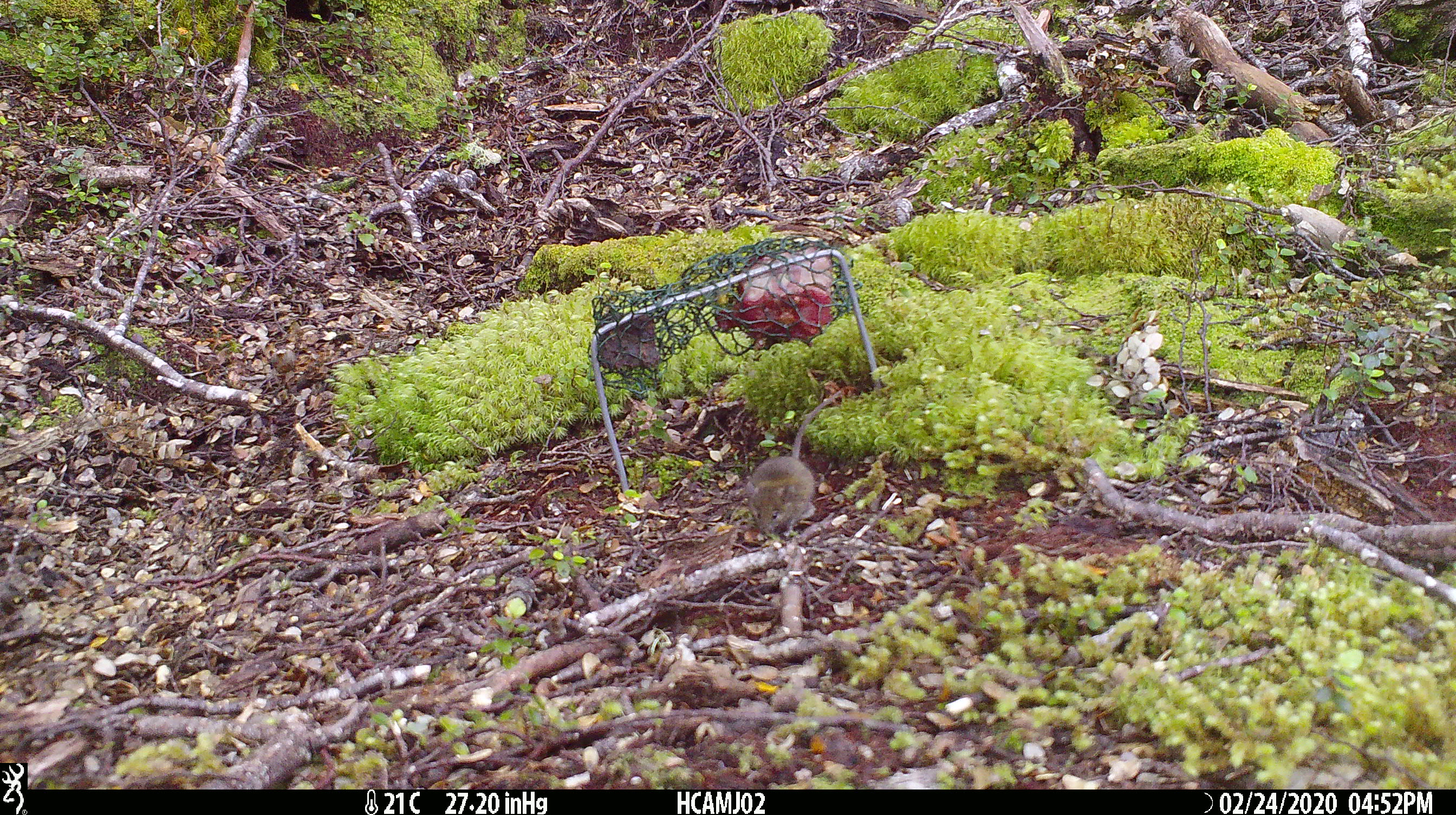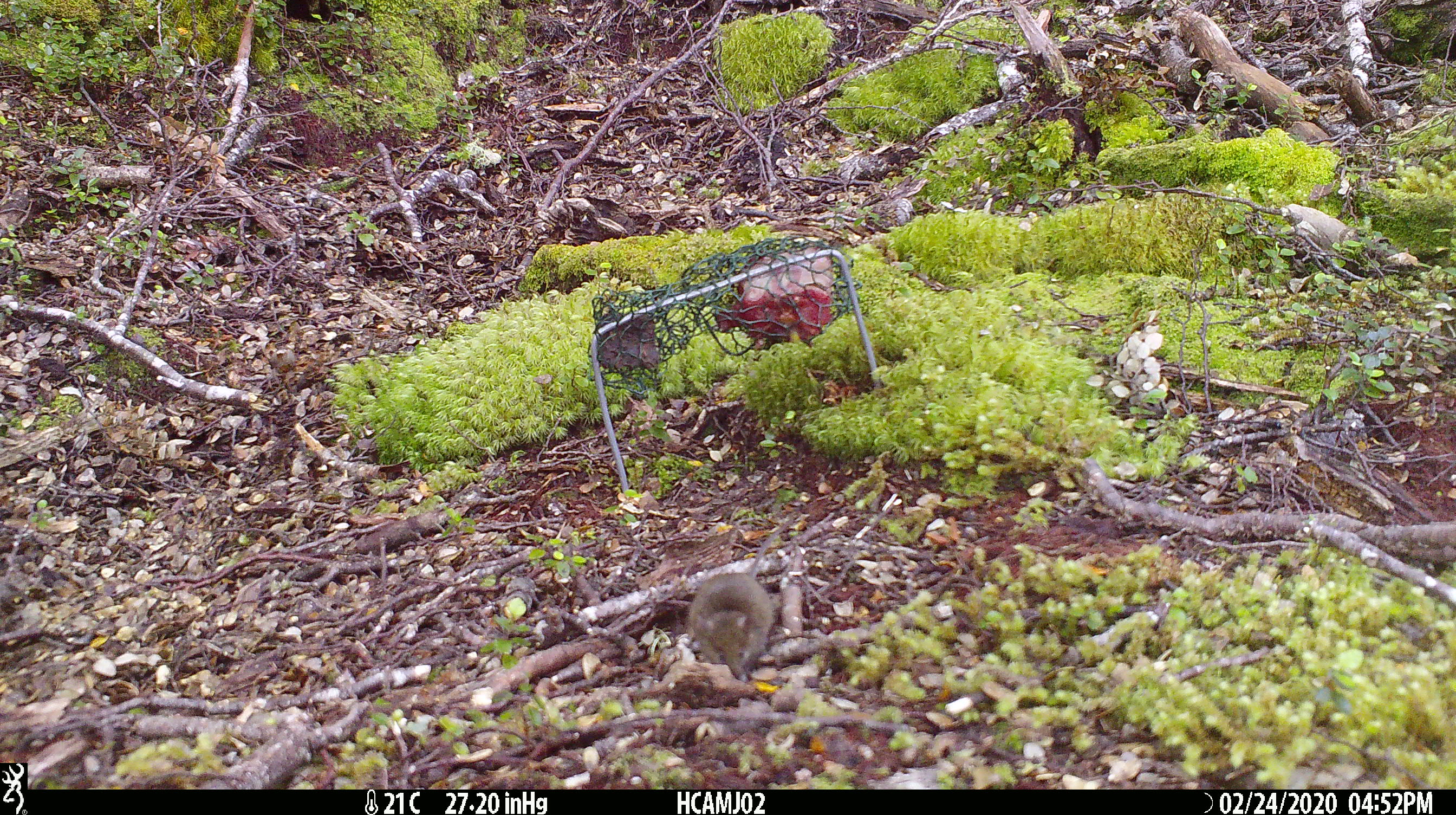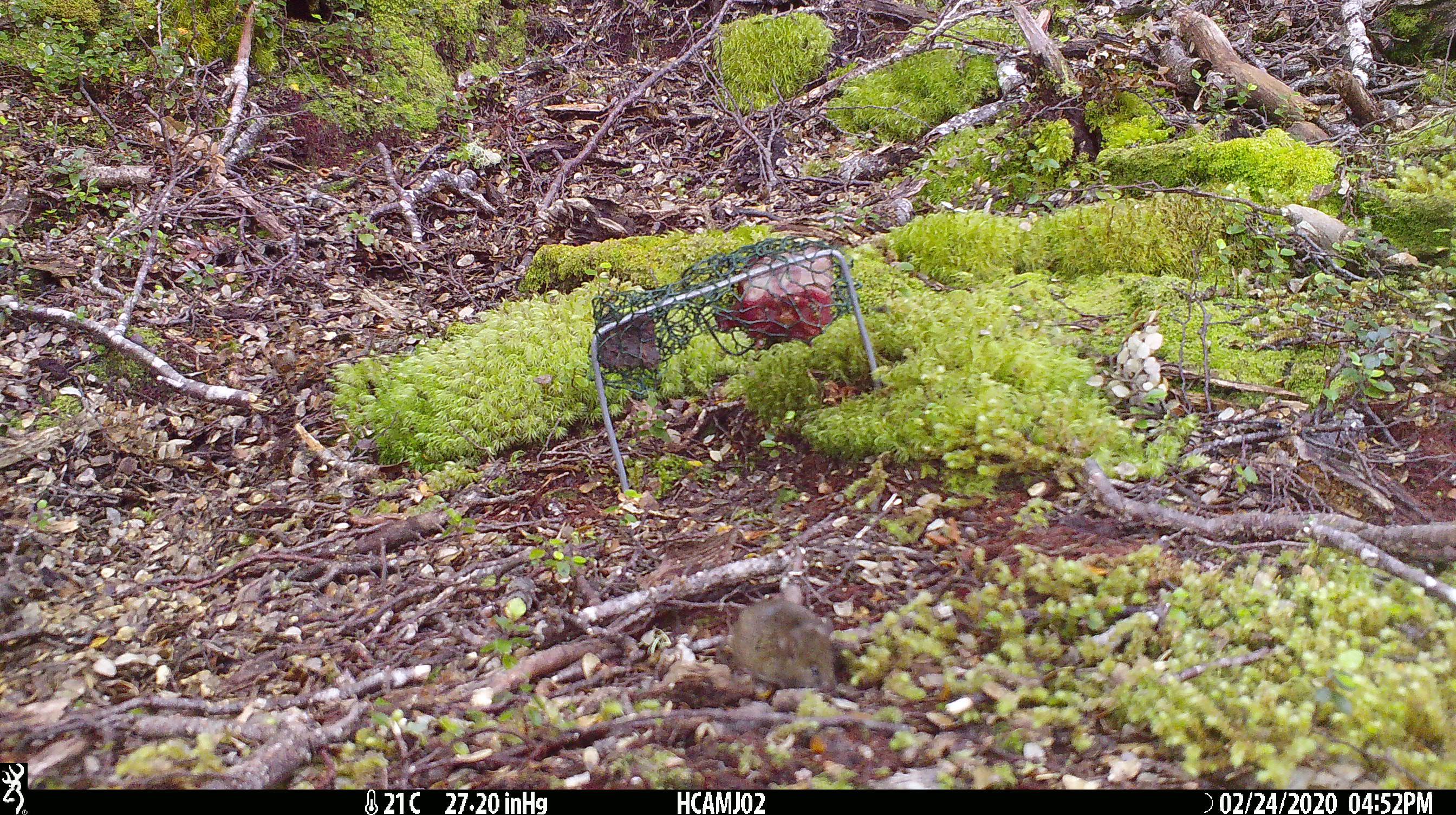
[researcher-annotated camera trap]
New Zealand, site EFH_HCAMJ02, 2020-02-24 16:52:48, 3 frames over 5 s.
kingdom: Animalia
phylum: Chordata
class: Mammalia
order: Rodentia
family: Muridae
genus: Mus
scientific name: Mus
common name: mouse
Mouse (Mus).